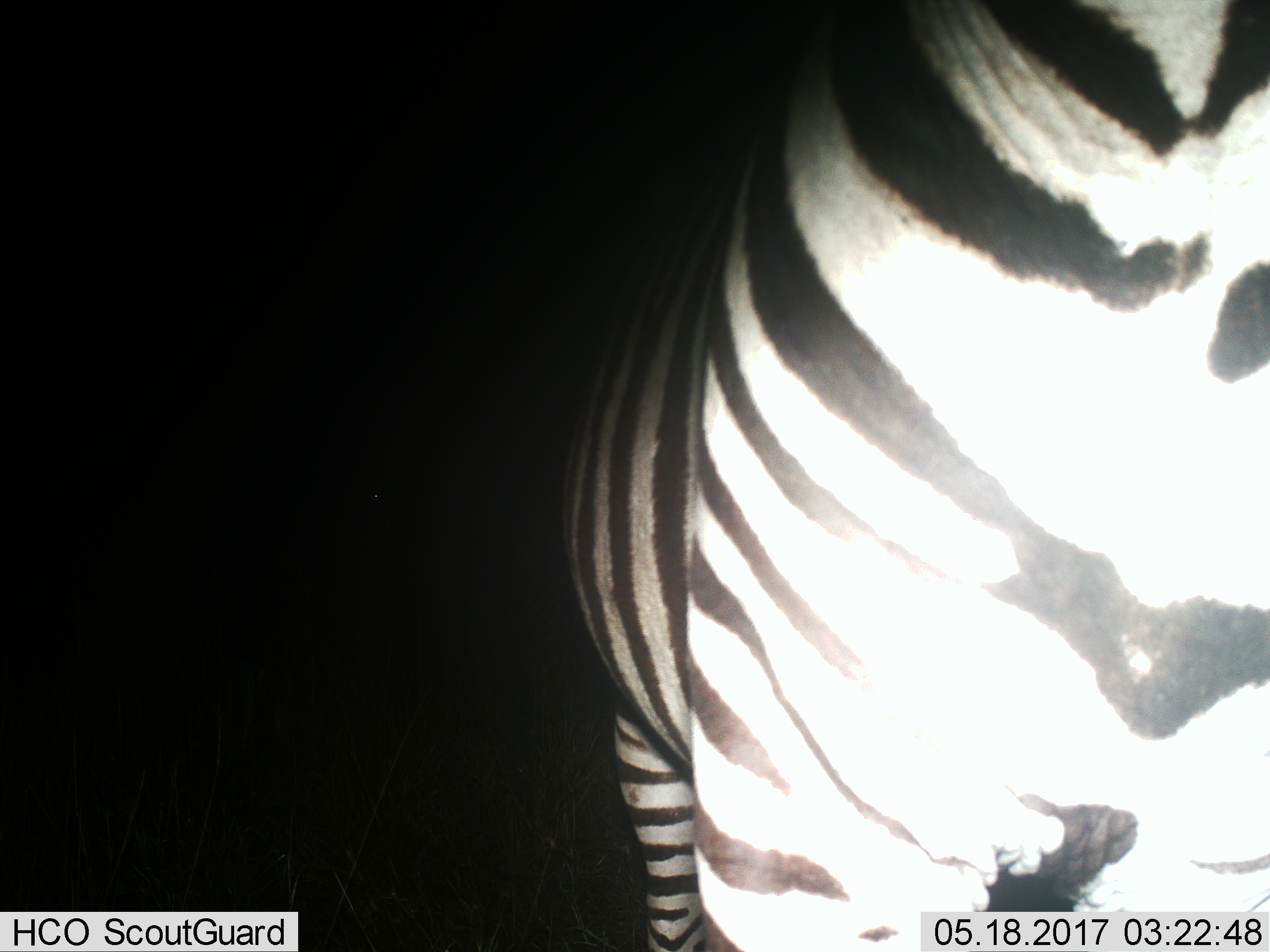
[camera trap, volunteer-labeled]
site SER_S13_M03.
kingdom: Animalia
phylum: Chordata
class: Mammalia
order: Perissodactyla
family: Equidae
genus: Equus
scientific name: Equus quagga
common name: plains zebra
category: zebraplains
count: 1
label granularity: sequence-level